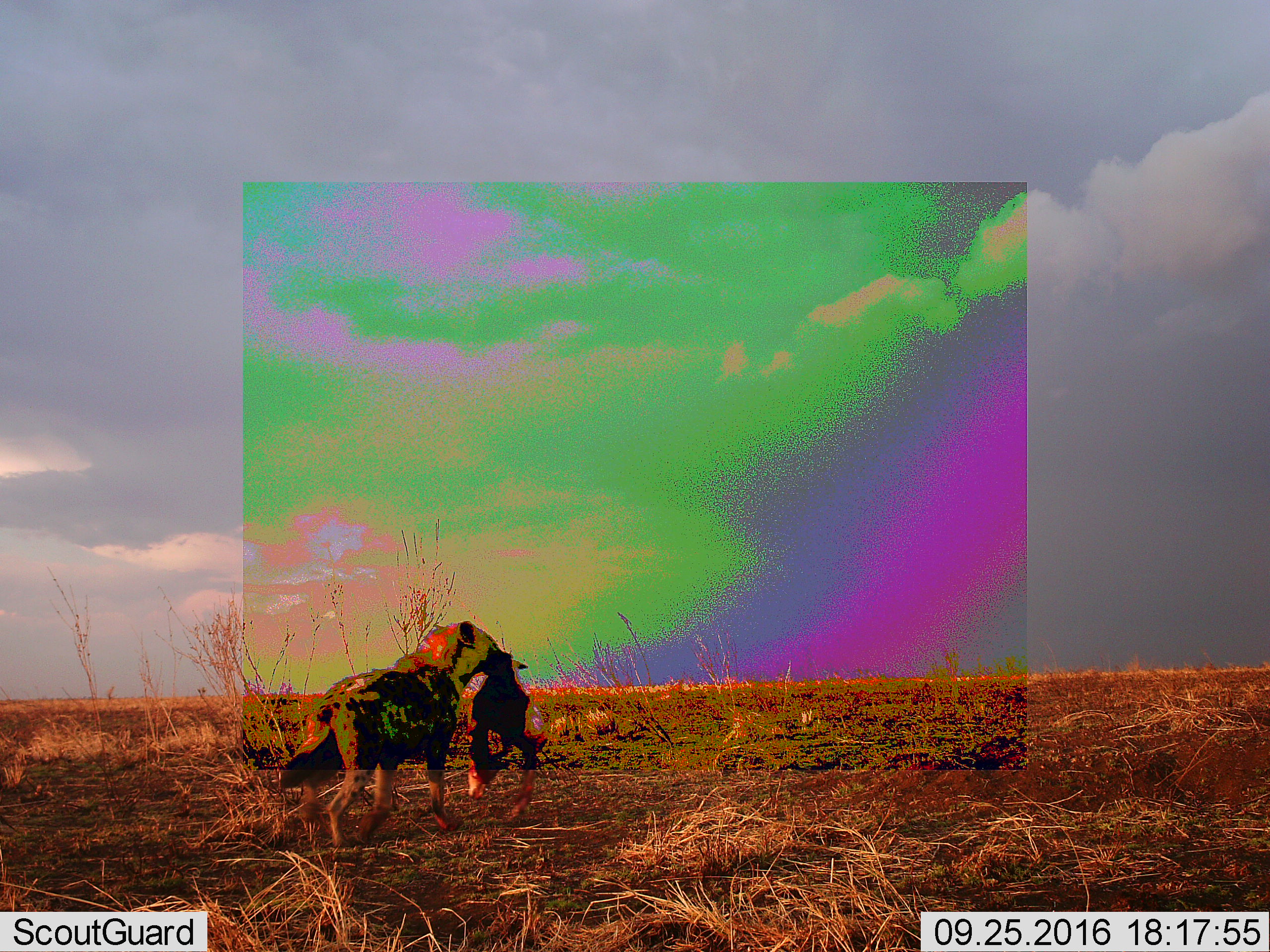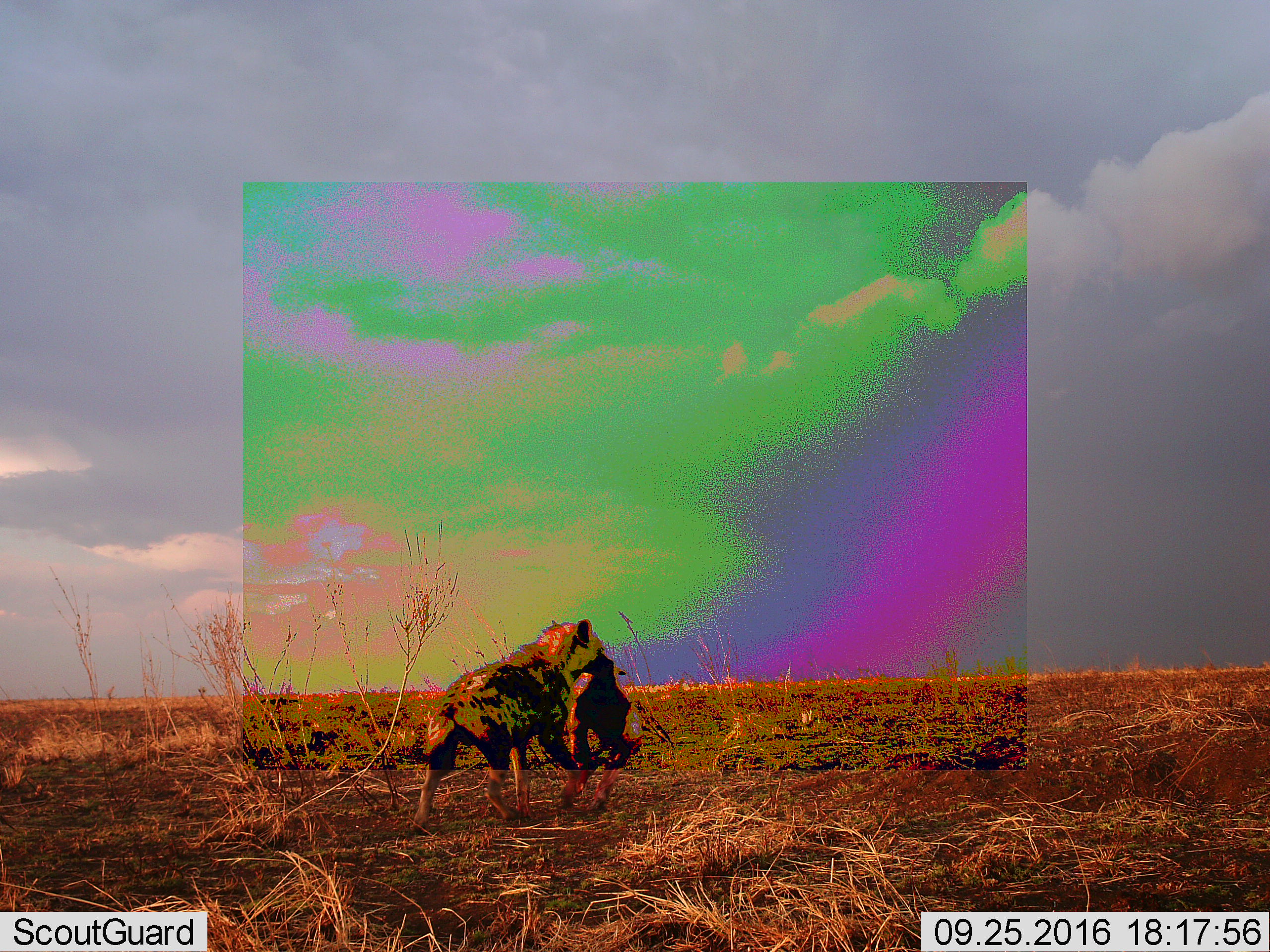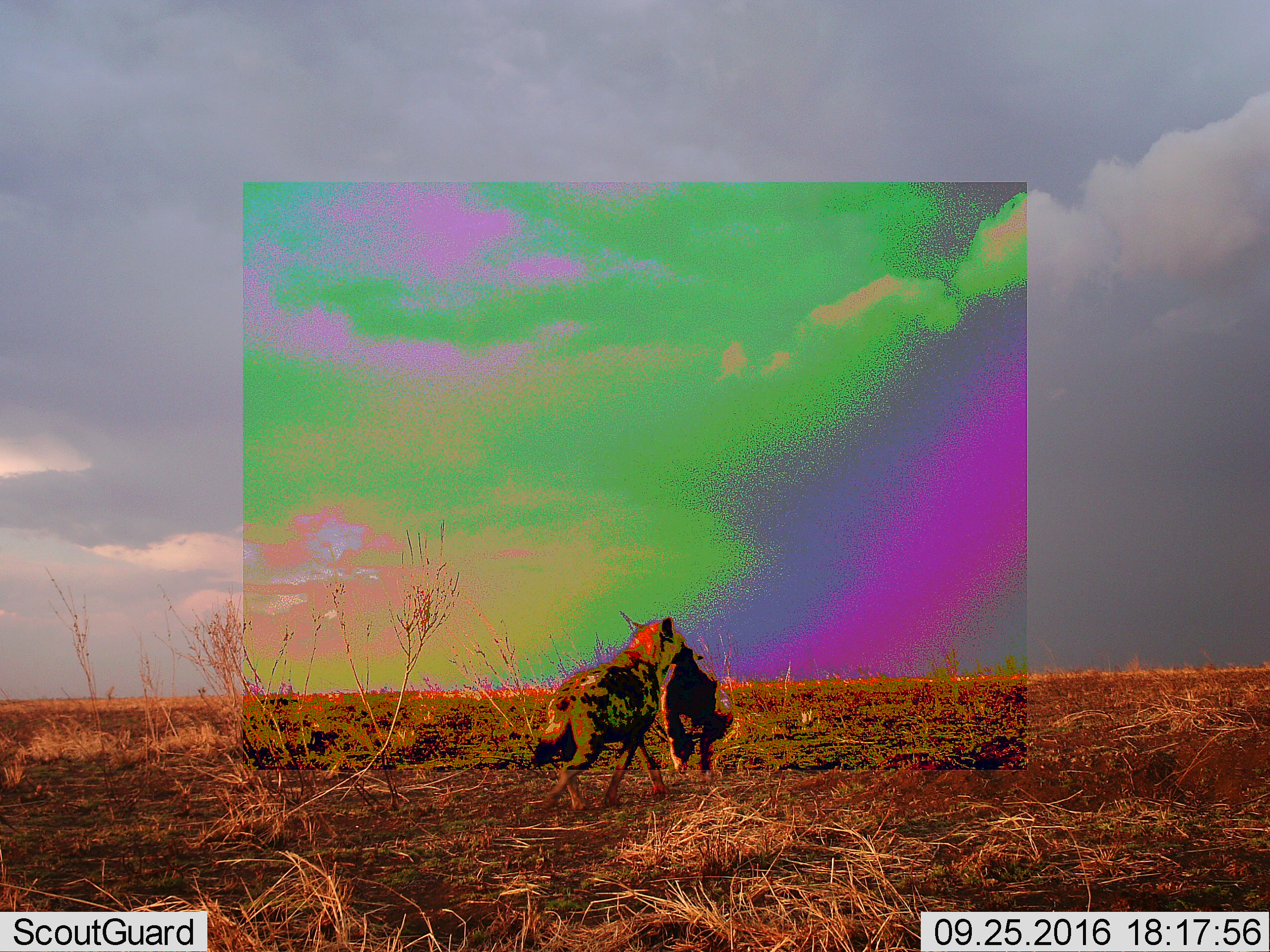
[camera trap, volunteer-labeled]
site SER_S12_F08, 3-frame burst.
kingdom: Animalia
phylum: Chordata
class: Mammalia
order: Carnivora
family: Hyaenidae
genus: Crocuta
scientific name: Crocuta crocuta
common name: spotted hyena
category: hyenaspotted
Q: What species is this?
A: Hyenaspotted (spotted hyena) (Crocuta crocuta).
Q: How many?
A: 1.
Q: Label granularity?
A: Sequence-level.